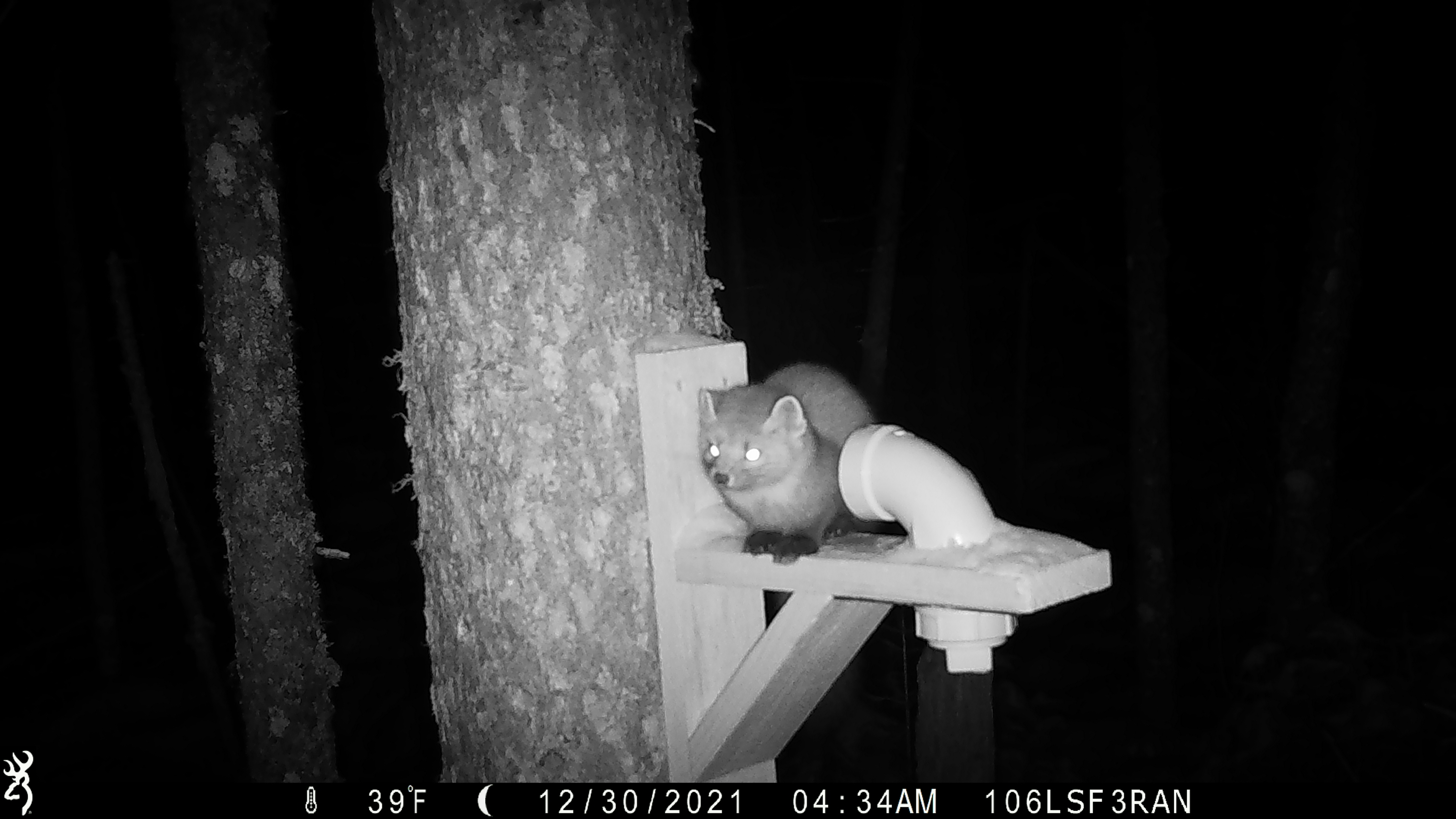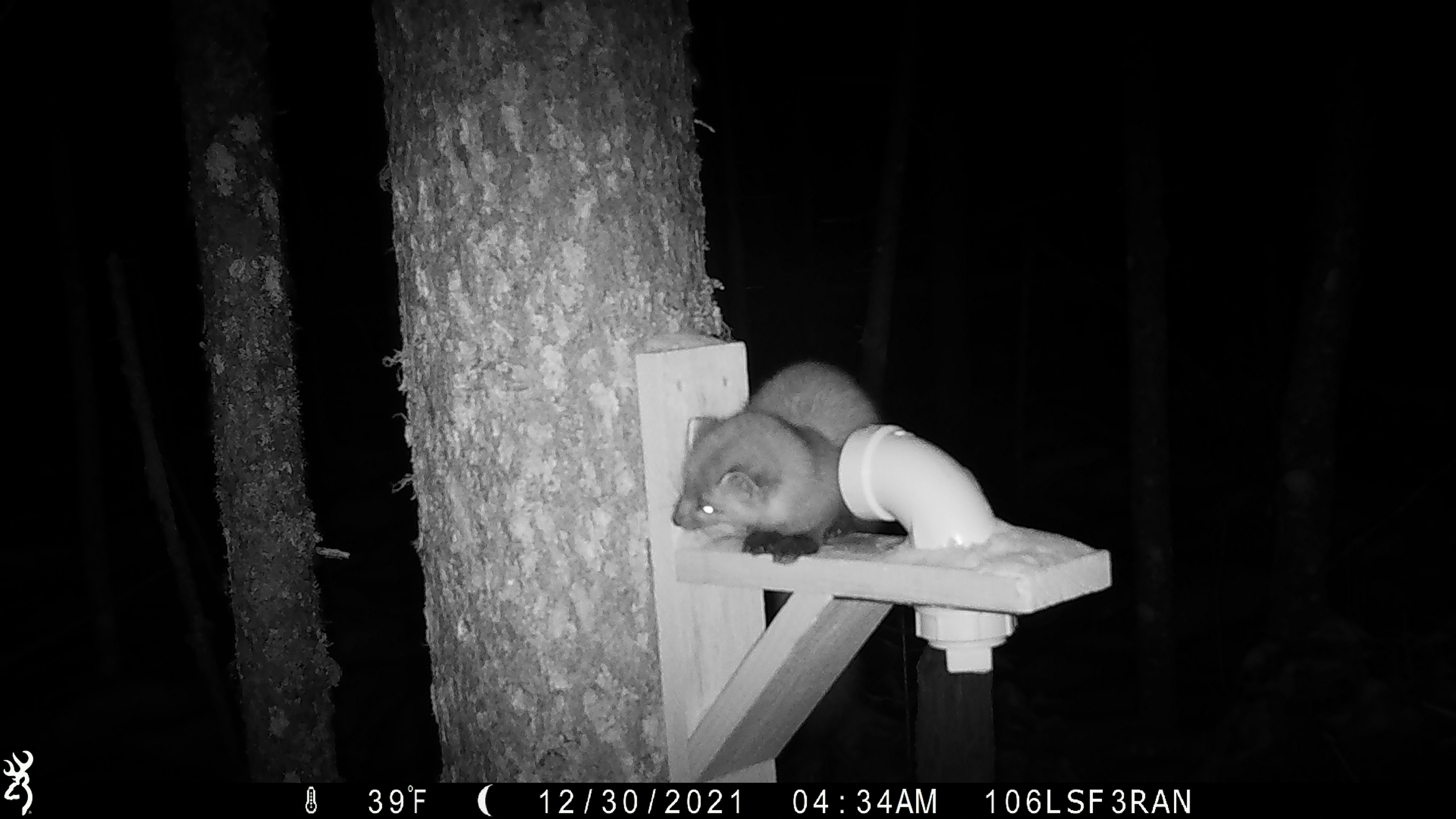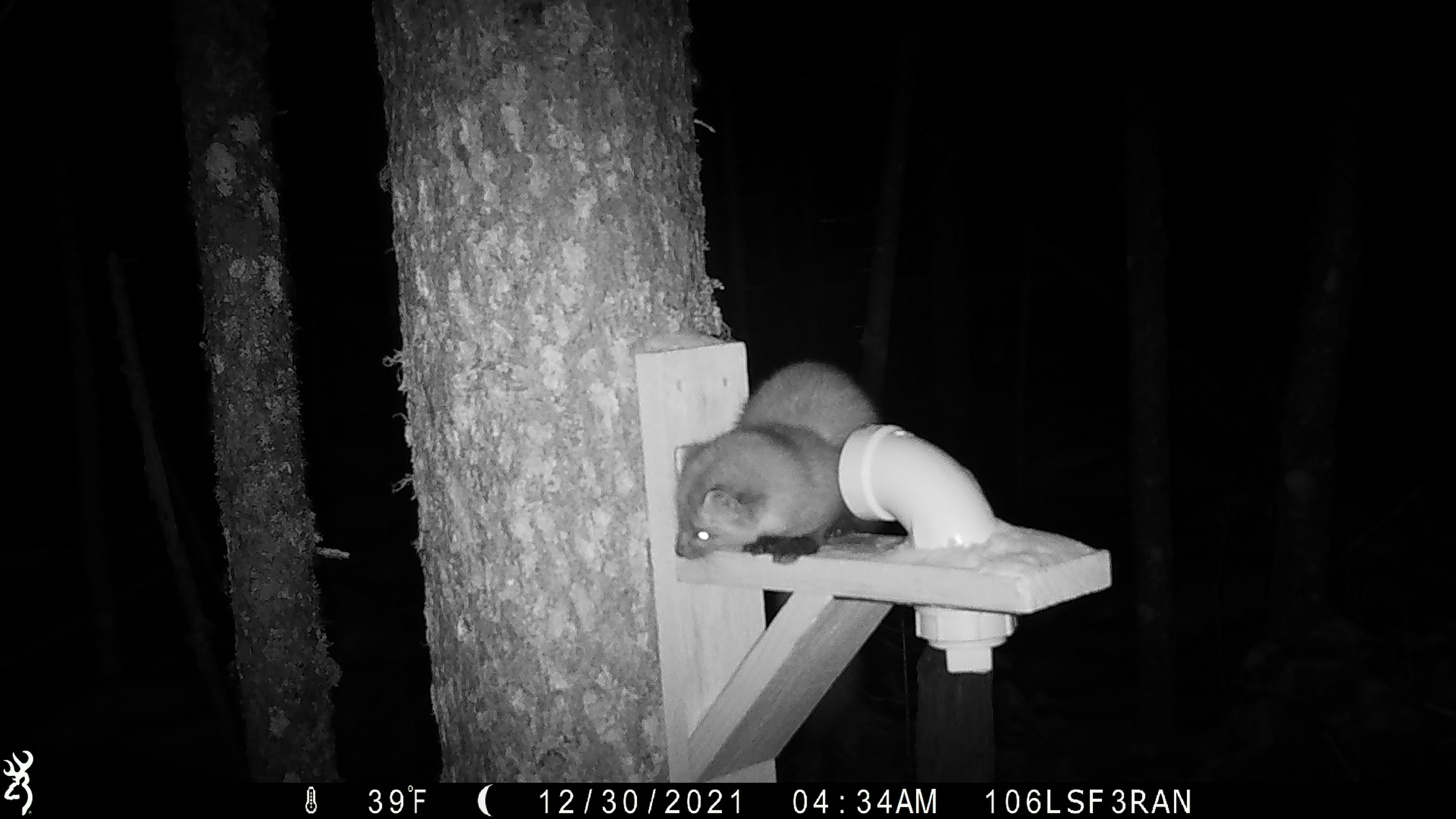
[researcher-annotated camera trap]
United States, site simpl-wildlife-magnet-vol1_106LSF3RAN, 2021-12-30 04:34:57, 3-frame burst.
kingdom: Animalia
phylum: Chordata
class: Mammalia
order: Carnivora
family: Mustelidae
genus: Martes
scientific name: Martes americana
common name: american marten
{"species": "american marten (Martes americana)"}